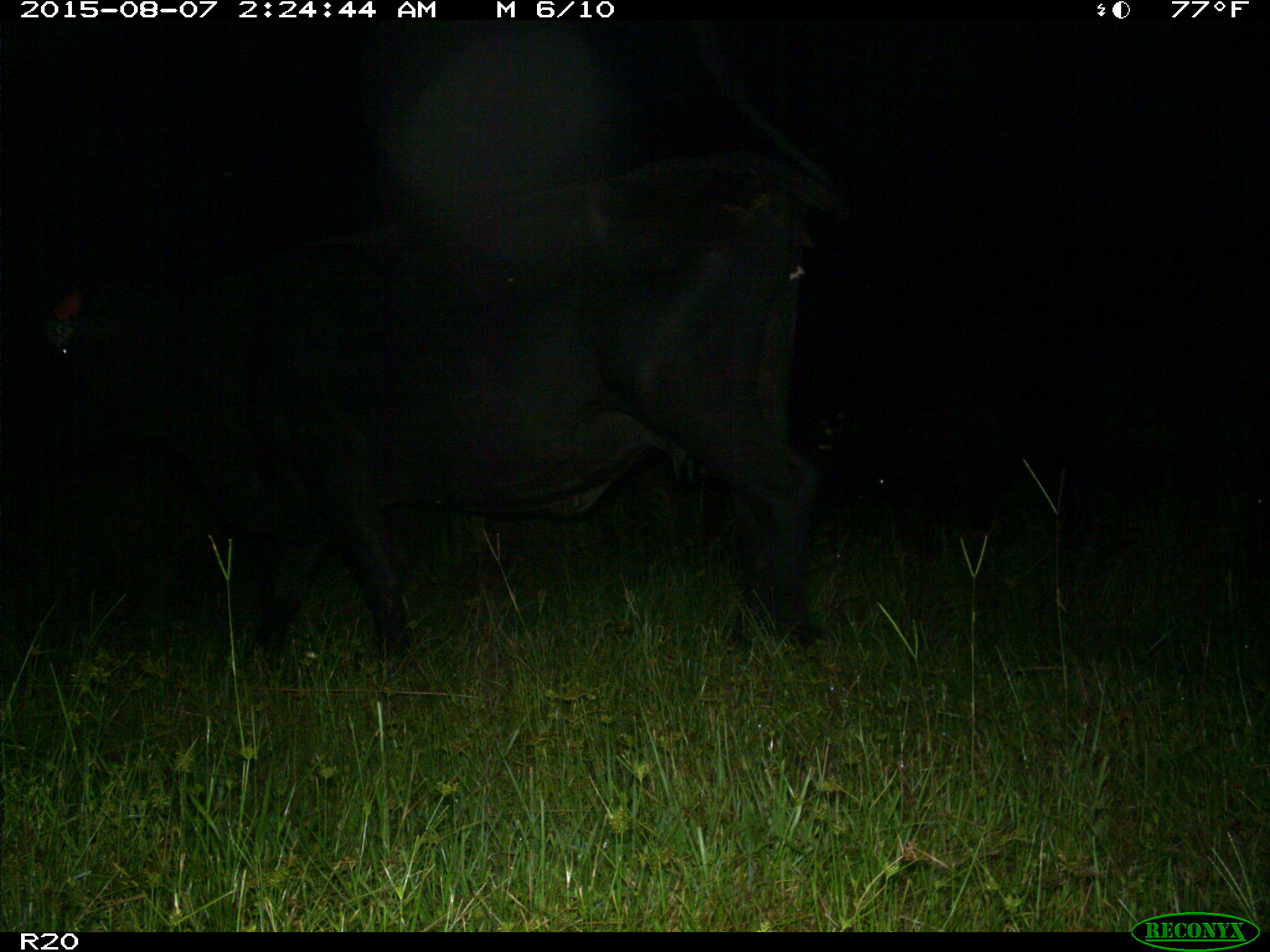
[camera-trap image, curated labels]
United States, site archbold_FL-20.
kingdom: Animalia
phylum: Chordata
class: Mammalia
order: Artiodactyla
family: Bovidae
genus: Bos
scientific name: Bos taurus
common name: domestic cow